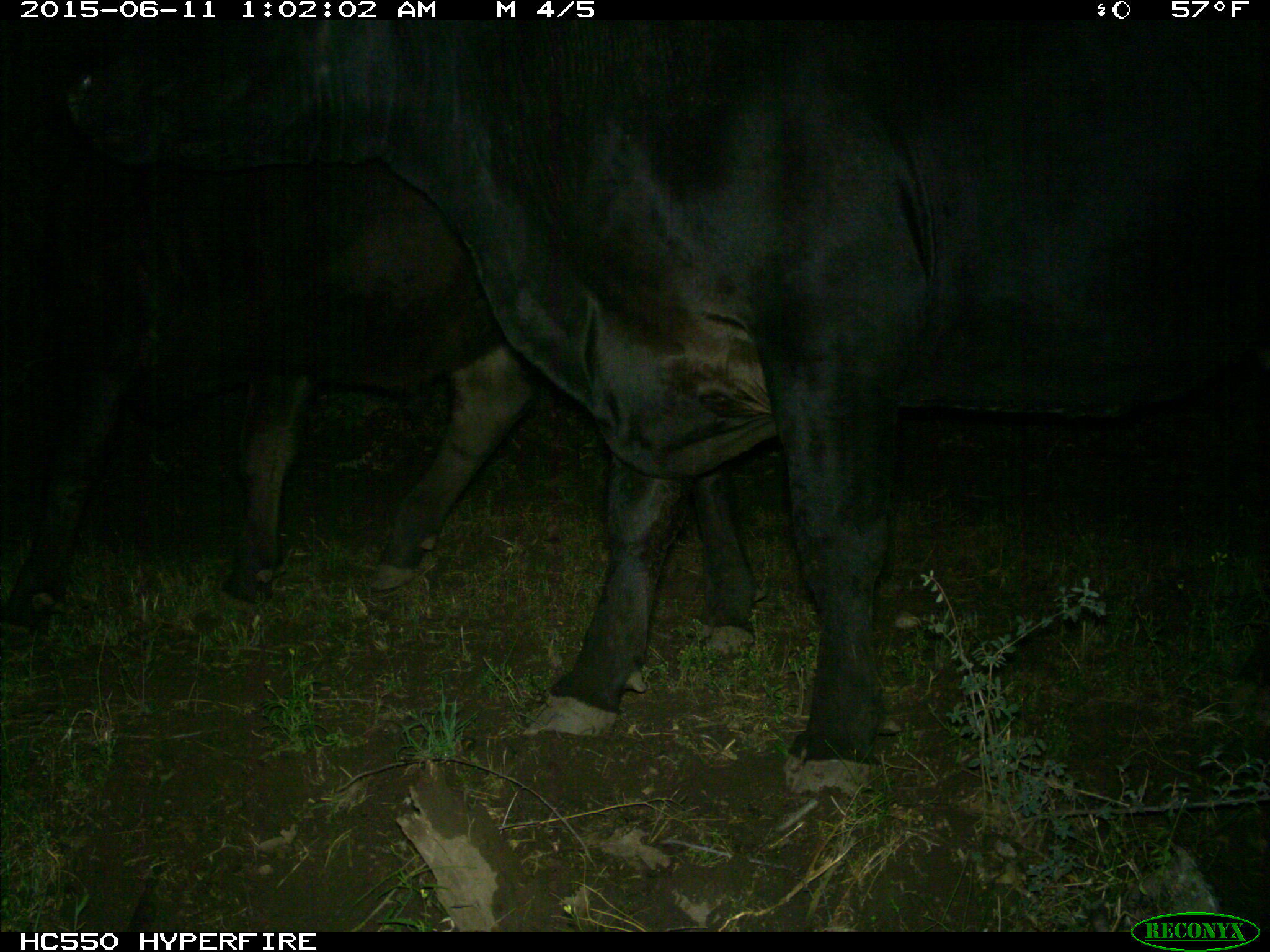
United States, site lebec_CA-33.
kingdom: Animalia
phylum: Chordata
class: Mammalia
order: Artiodactyla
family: Bovidae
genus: Bos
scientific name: Bos taurus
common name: domestic cow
Bos taurus (domestic cow).